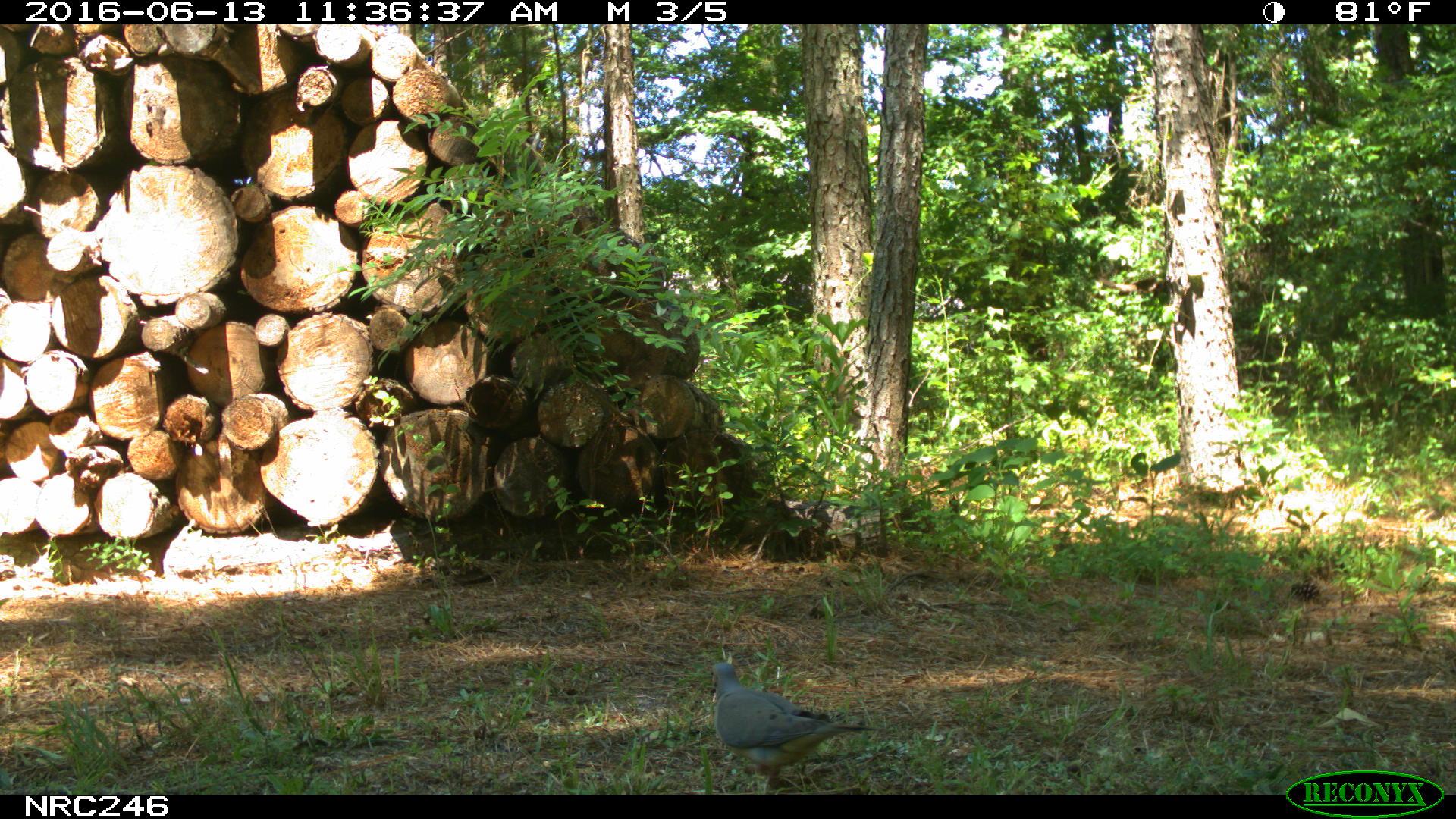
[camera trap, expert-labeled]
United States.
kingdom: Animalia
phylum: Chordata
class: Aves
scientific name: Aves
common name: bird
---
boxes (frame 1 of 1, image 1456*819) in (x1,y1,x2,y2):
Bird: (698,655,879,790)